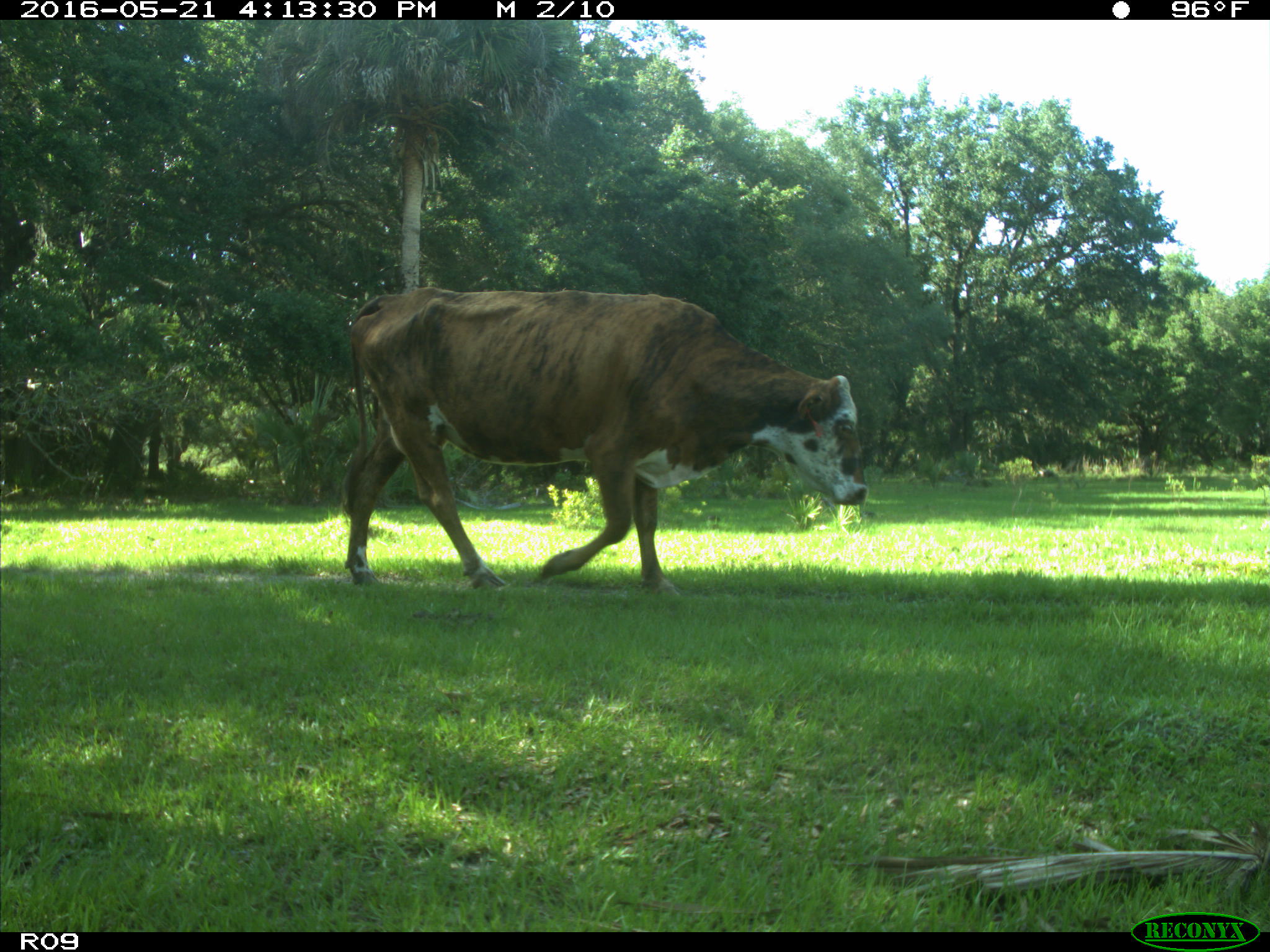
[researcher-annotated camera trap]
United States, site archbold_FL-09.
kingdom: Animalia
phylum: Chordata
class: Mammalia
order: Artiodactyla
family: Bovidae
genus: Bos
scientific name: Bos taurus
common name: domestic cow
Bos taurus (domestic cow).